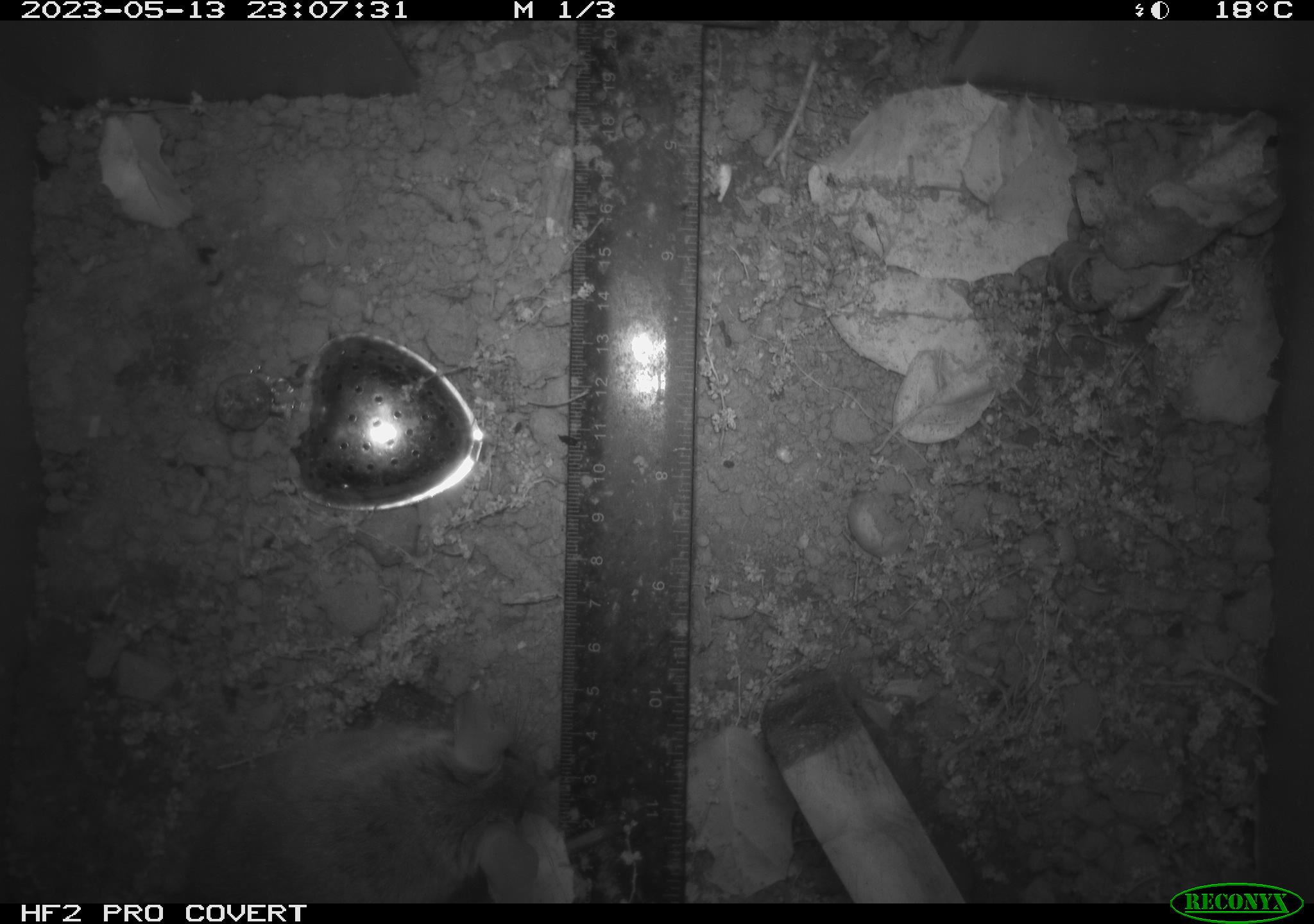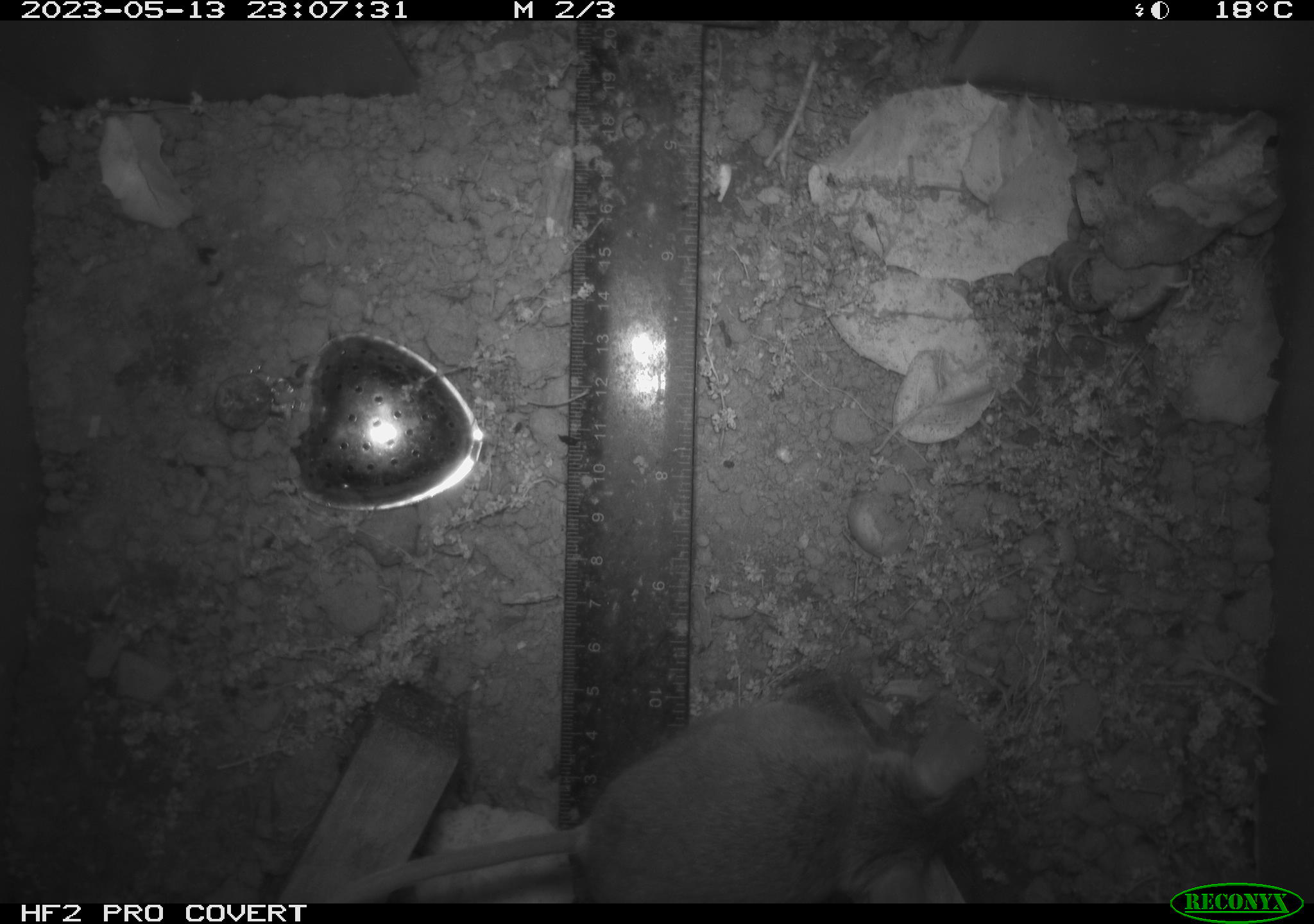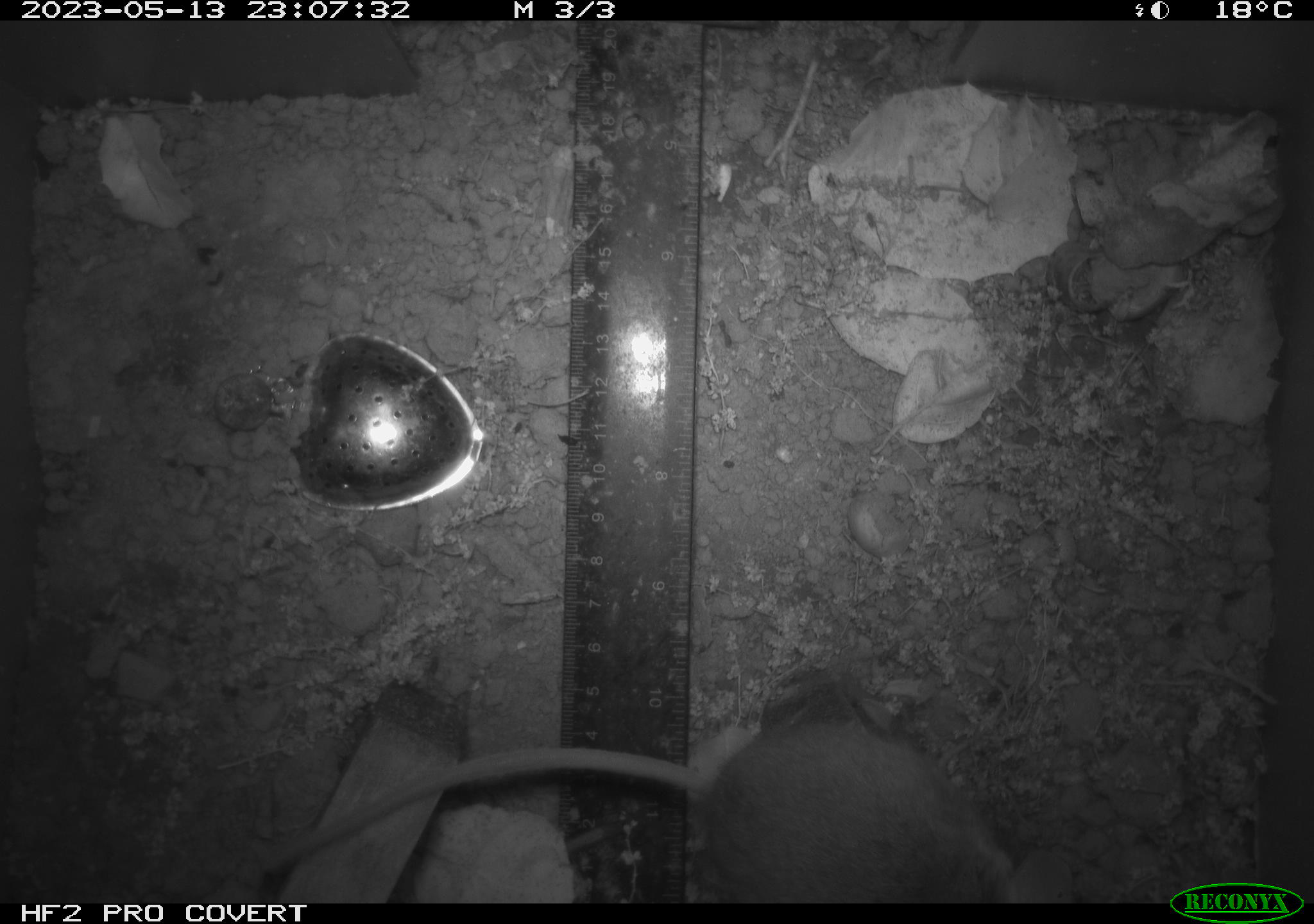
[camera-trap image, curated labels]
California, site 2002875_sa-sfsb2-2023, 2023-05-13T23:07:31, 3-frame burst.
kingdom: Animalia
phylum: Chordata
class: Mammalia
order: Rodentia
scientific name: Rodentia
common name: mouse species